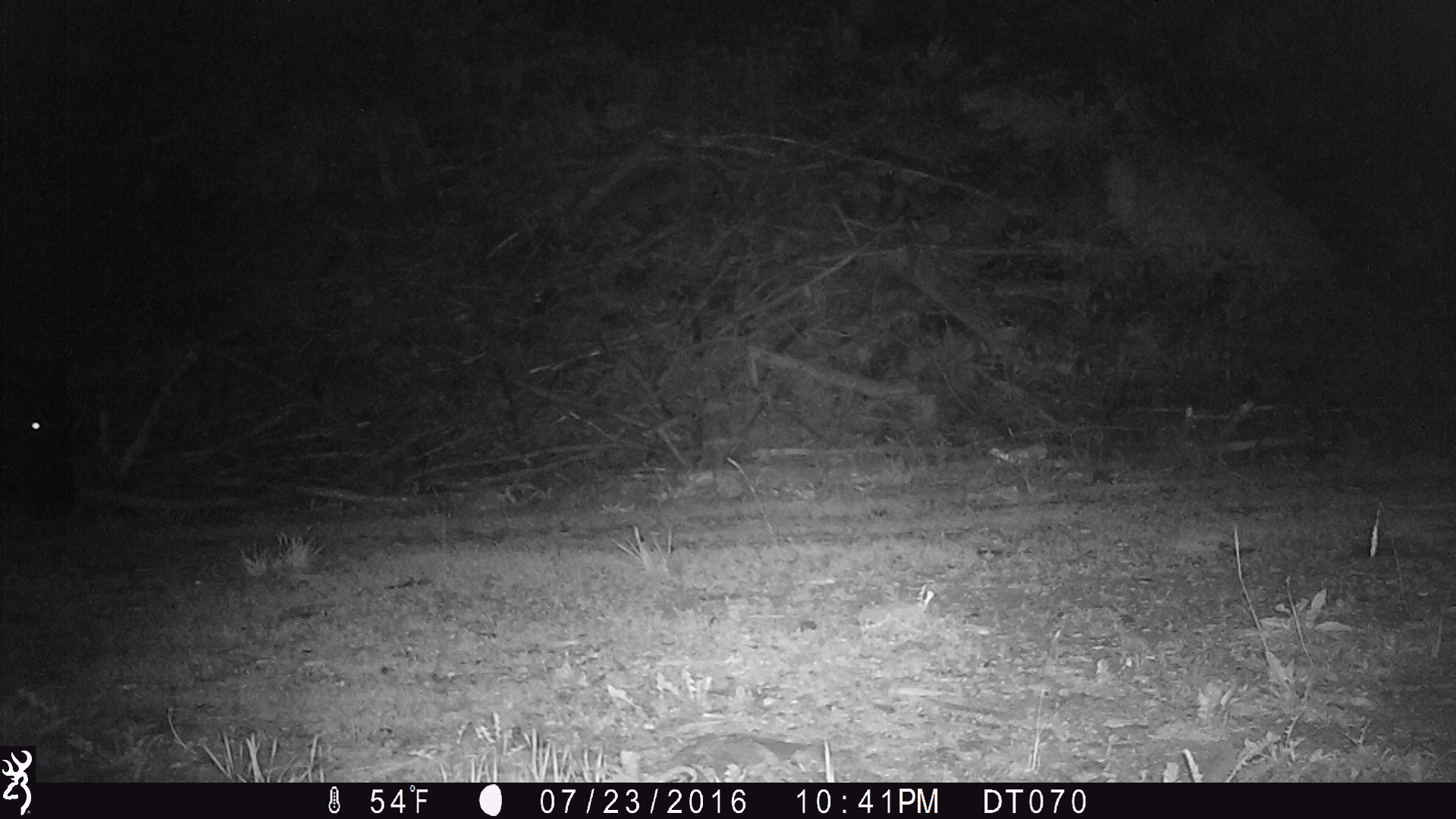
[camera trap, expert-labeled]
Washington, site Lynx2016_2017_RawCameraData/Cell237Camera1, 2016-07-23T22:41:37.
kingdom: Animalia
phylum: Chordata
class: Mammalia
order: Artiodactyla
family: Bovidae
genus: Bos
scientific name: Bos taurus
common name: domestic cattle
Domestic cattle (Bos taurus). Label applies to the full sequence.